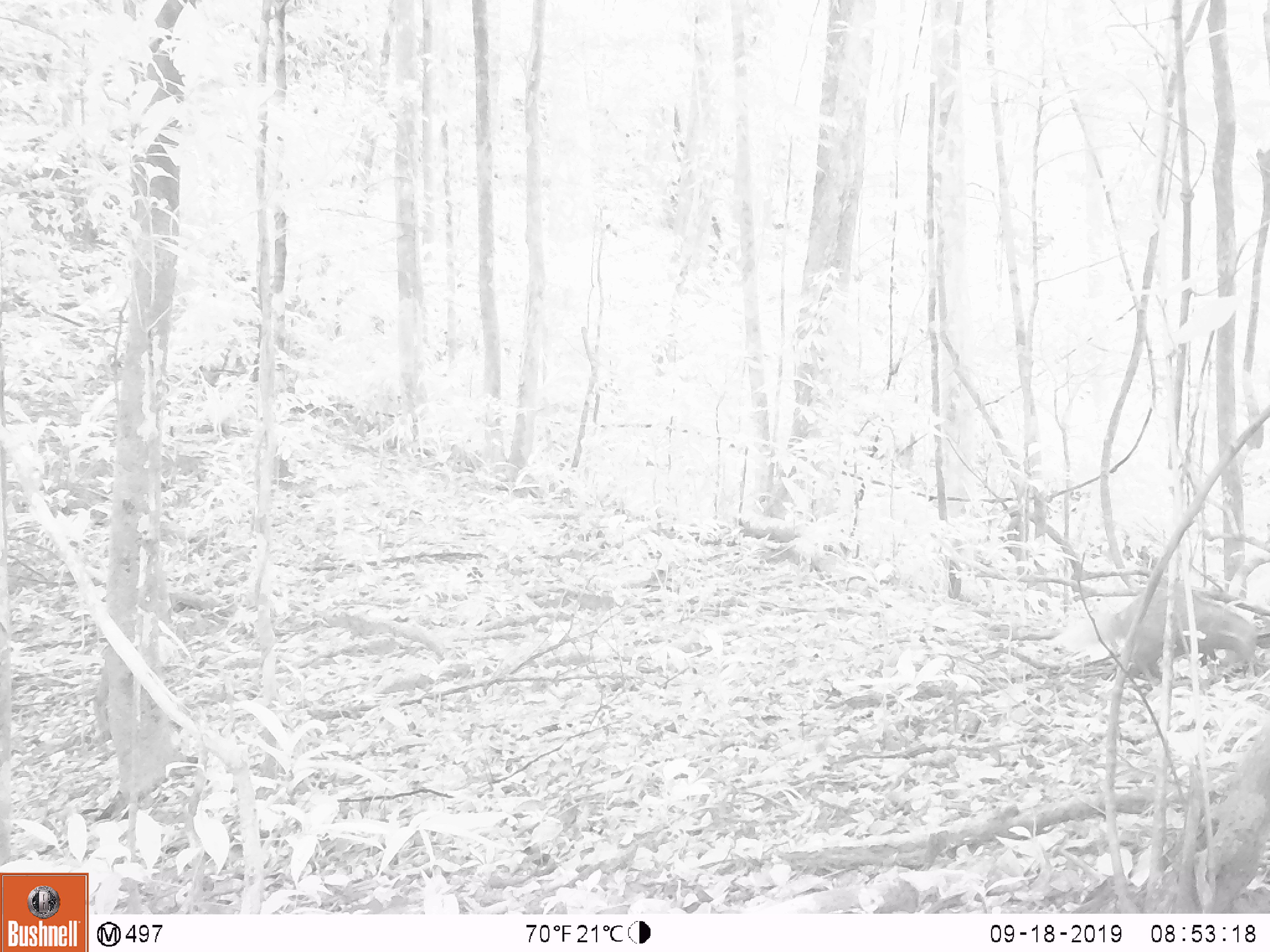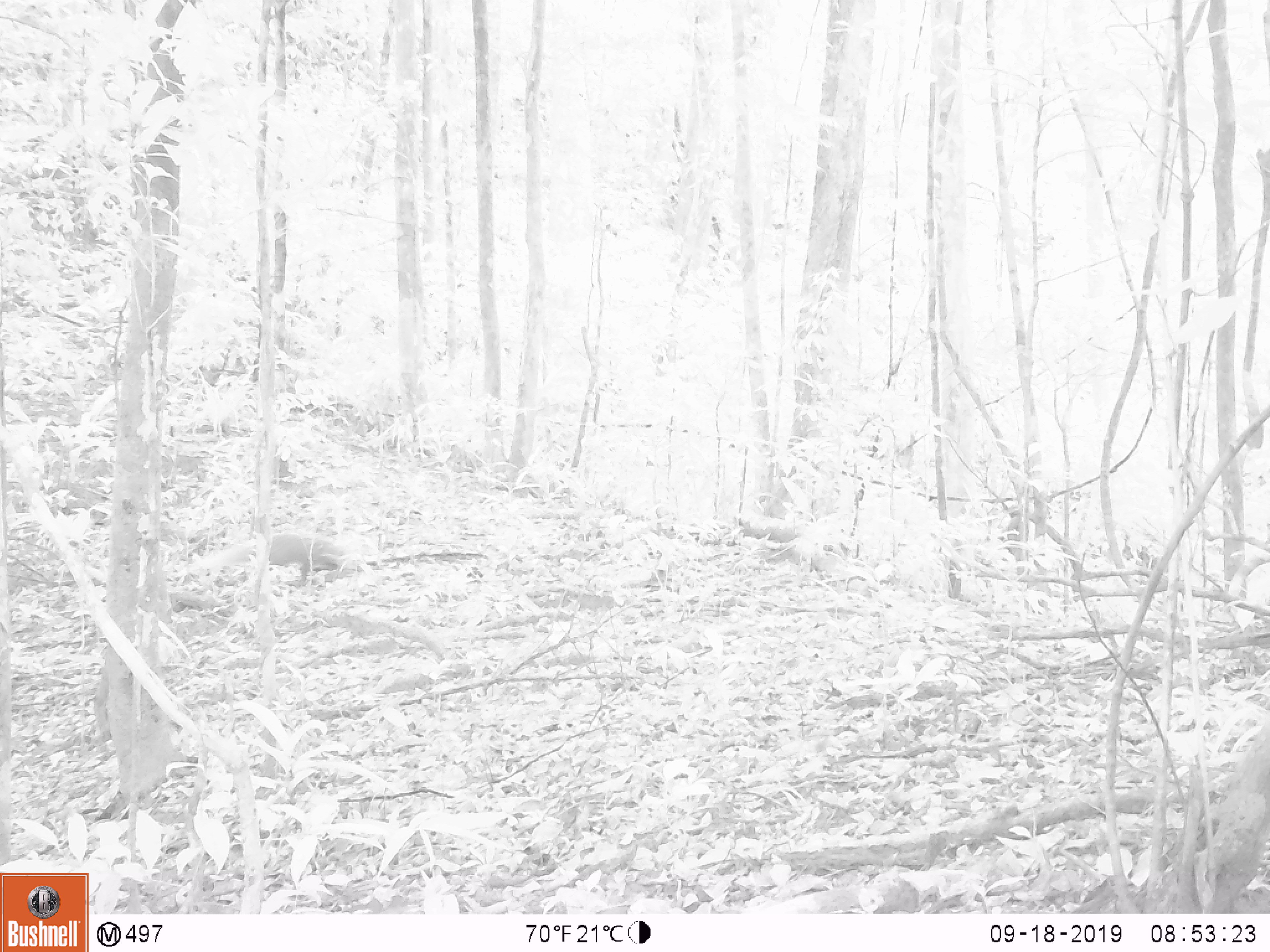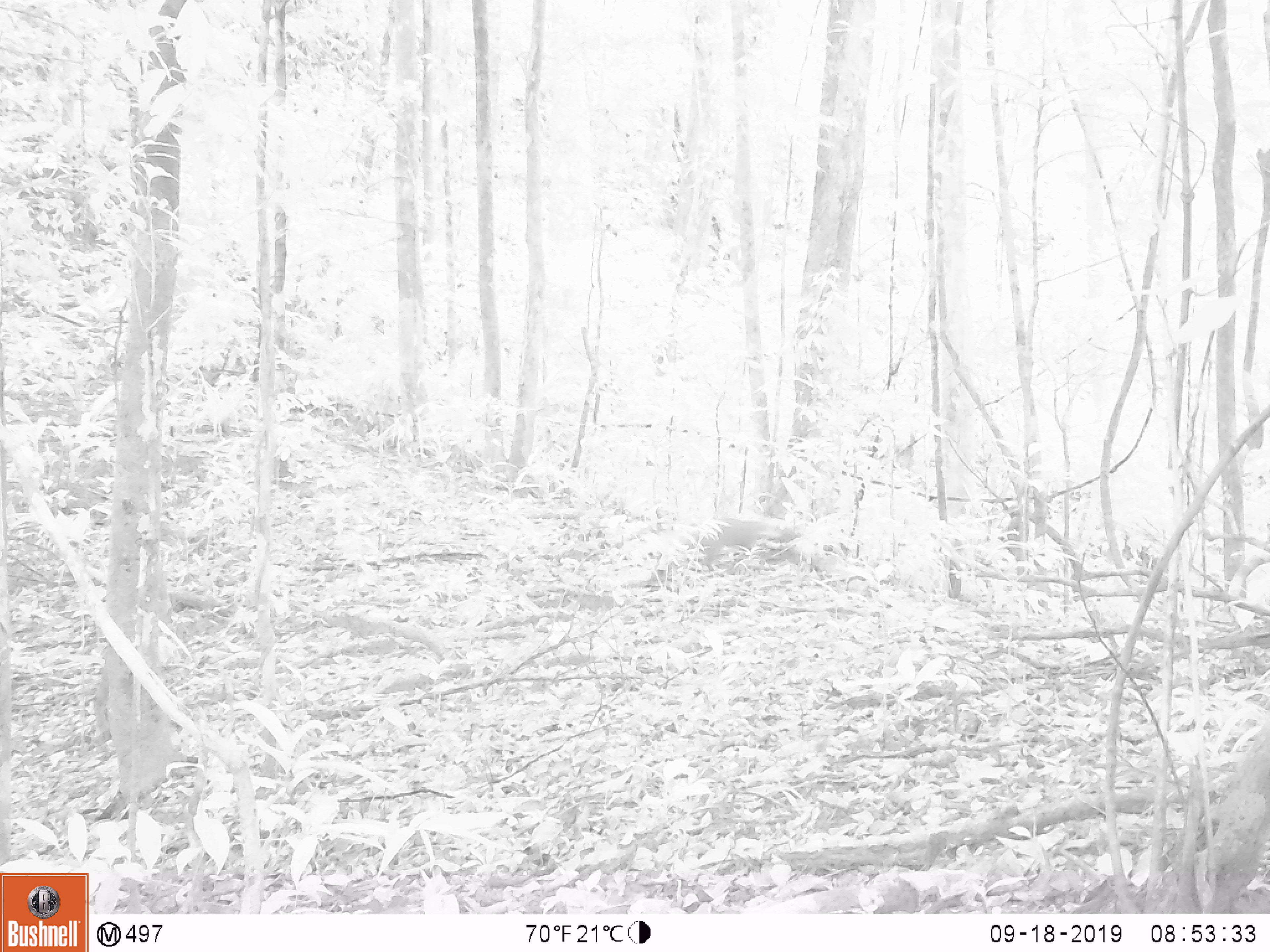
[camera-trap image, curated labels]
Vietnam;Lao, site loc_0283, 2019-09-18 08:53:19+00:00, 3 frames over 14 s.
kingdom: Animalia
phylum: Chordata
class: Mammalia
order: Carnivora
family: Herpestidae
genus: Urva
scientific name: Urva urva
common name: crab-eating mongoose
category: crab eating mongoose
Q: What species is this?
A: Crab eating mongoose (crab-eating mongoose) (Urva urva).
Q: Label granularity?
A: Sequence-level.